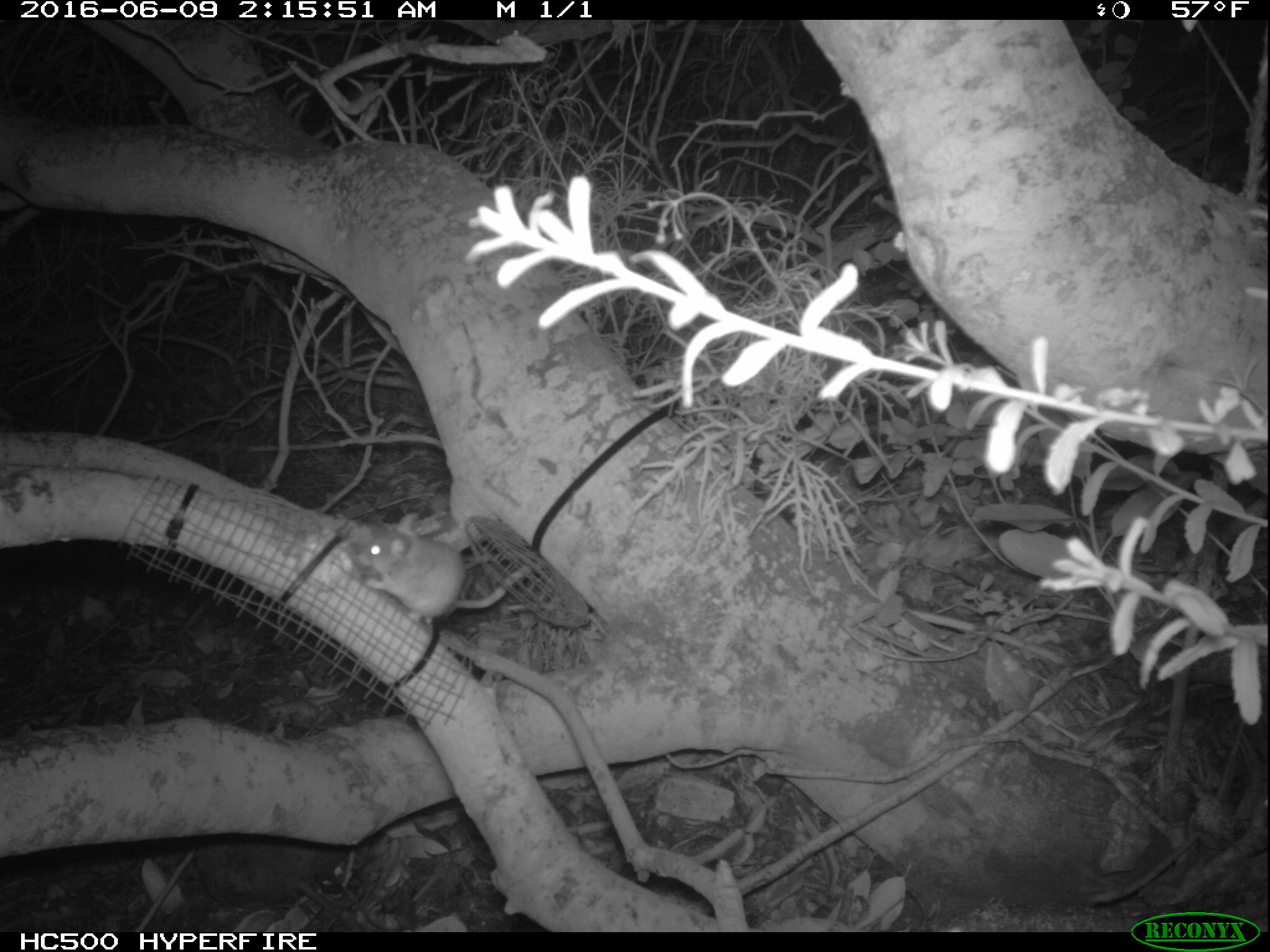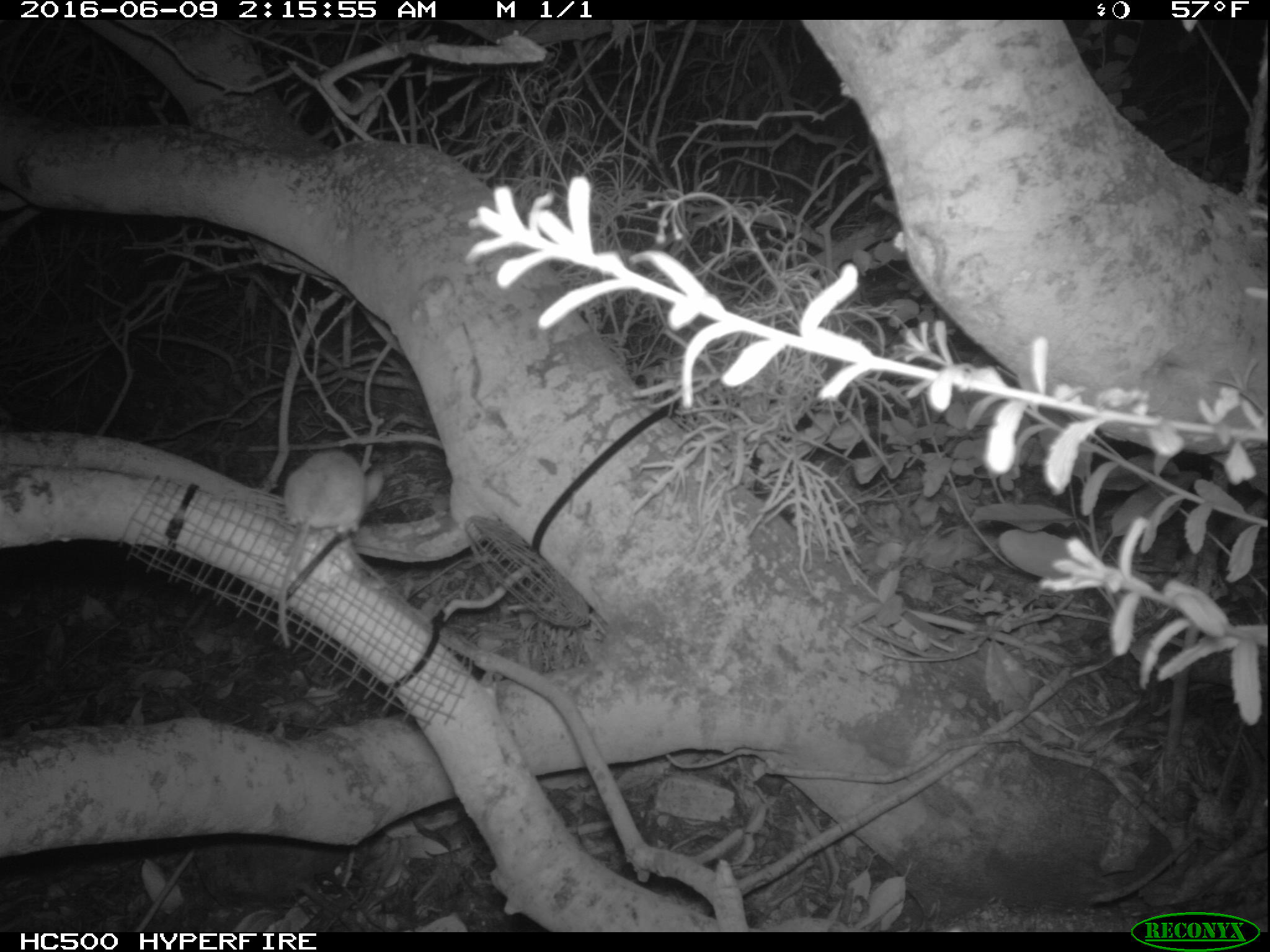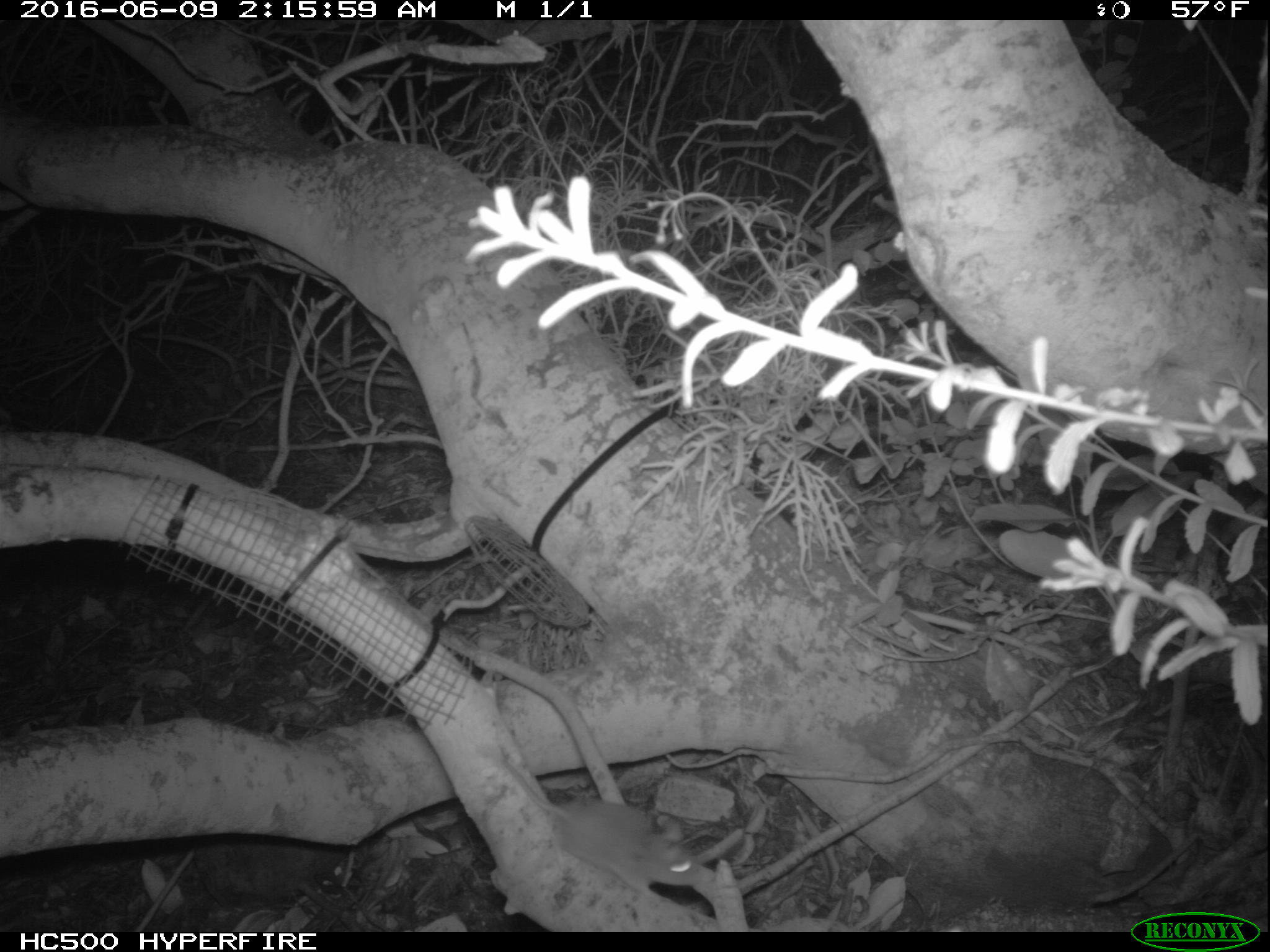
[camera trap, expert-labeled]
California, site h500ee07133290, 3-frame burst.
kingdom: Animalia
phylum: Chordata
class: Mammalia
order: Rodentia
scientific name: Rodentia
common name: rodent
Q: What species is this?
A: Rodent (Rodentia).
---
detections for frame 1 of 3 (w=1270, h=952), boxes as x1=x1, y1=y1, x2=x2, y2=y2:
rodent: x1=352, y1=509, x2=535, y2=614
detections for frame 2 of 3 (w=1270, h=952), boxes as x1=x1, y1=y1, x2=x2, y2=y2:
rodent: x1=274, y1=449, x2=382, y2=646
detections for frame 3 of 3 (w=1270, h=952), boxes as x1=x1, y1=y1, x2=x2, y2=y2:
rodent: x1=494, y1=752, x2=703, y2=902